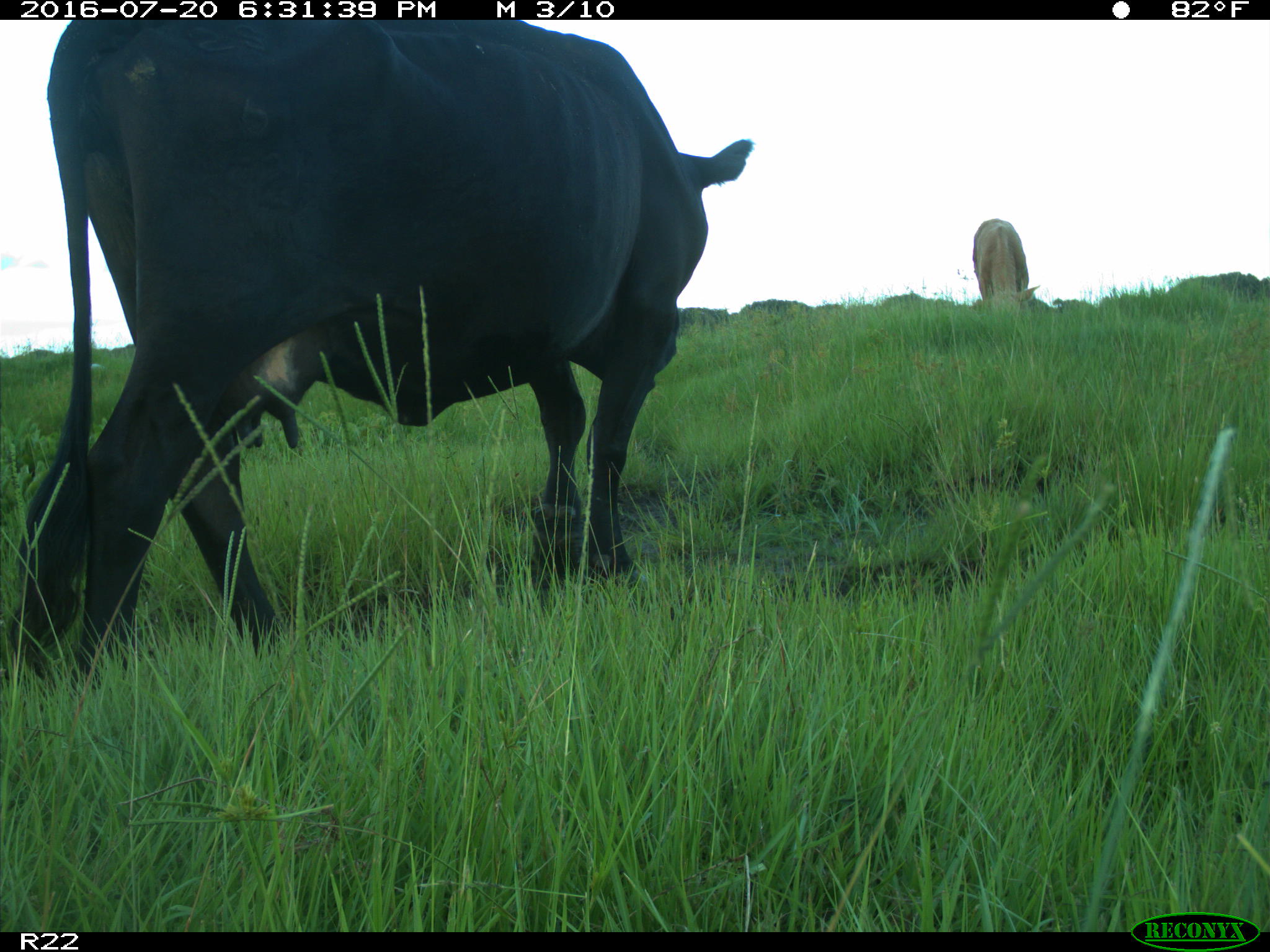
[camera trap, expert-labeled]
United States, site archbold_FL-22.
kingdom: Animalia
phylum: Chordata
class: Mammalia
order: Artiodactyla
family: Bovidae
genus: Bos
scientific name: Bos taurus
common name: domestic cow